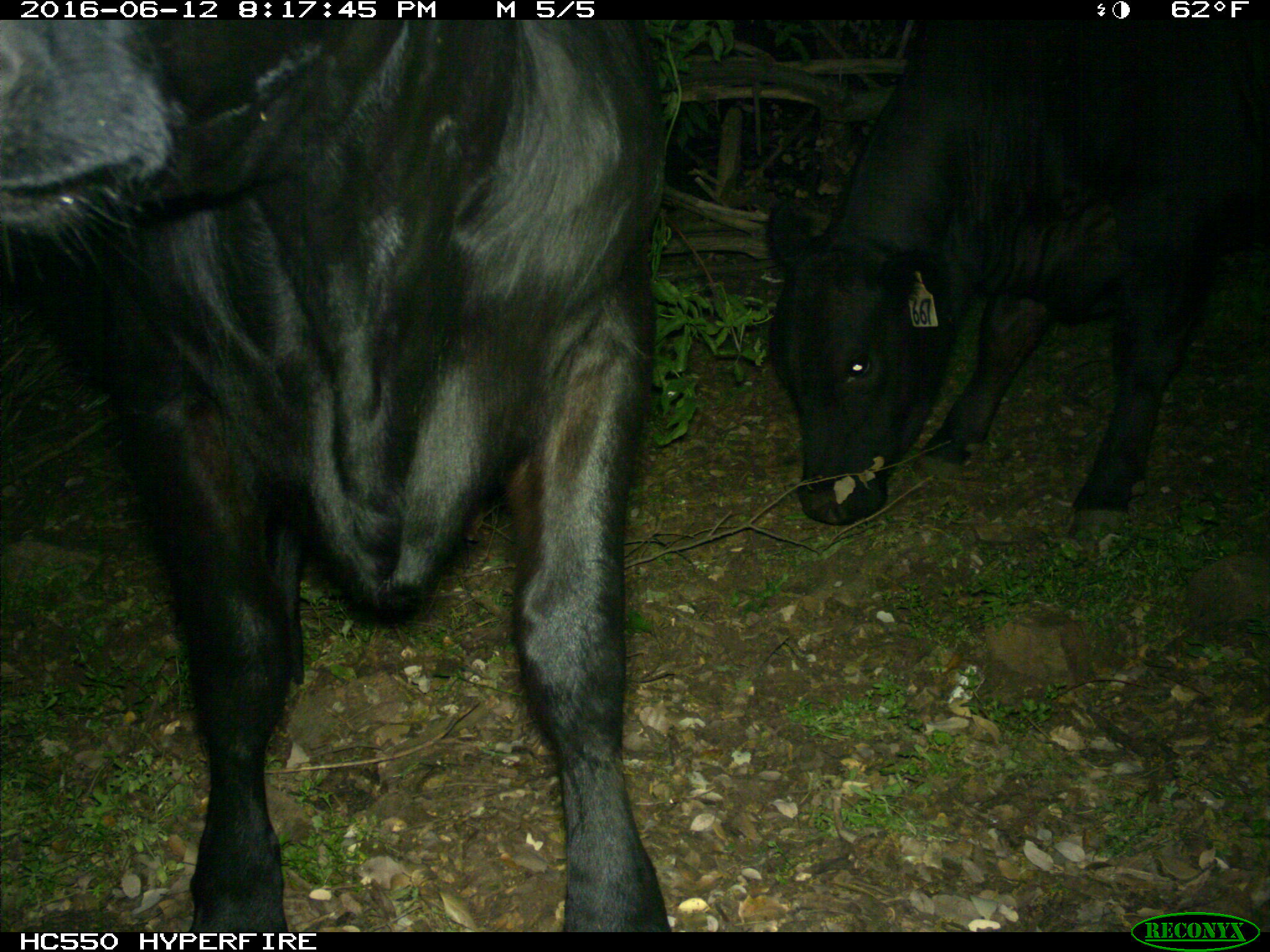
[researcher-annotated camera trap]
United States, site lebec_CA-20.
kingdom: Animalia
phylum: Chordata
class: Mammalia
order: Artiodactyla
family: Bovidae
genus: Bos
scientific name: Bos taurus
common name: domestic cow